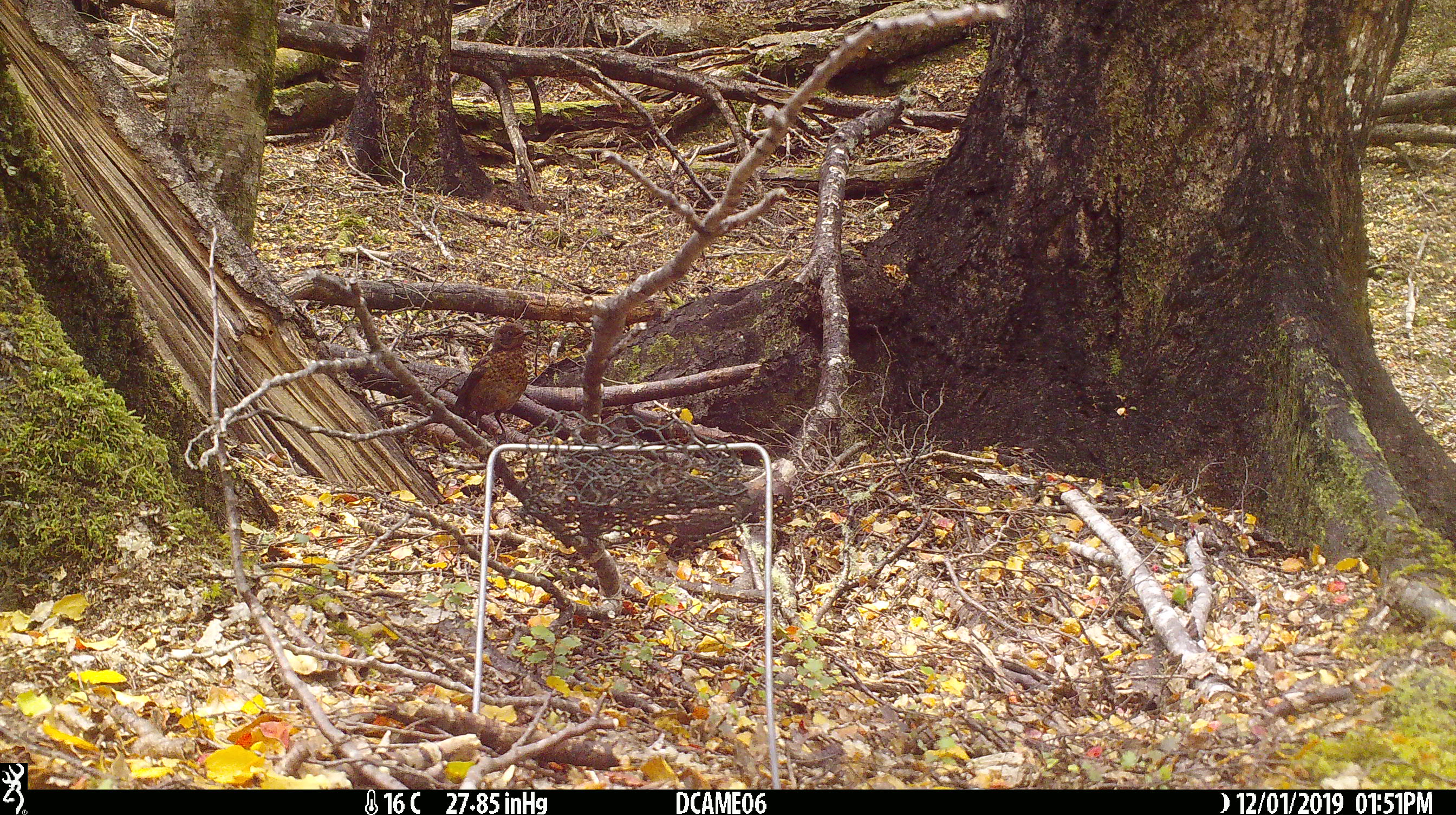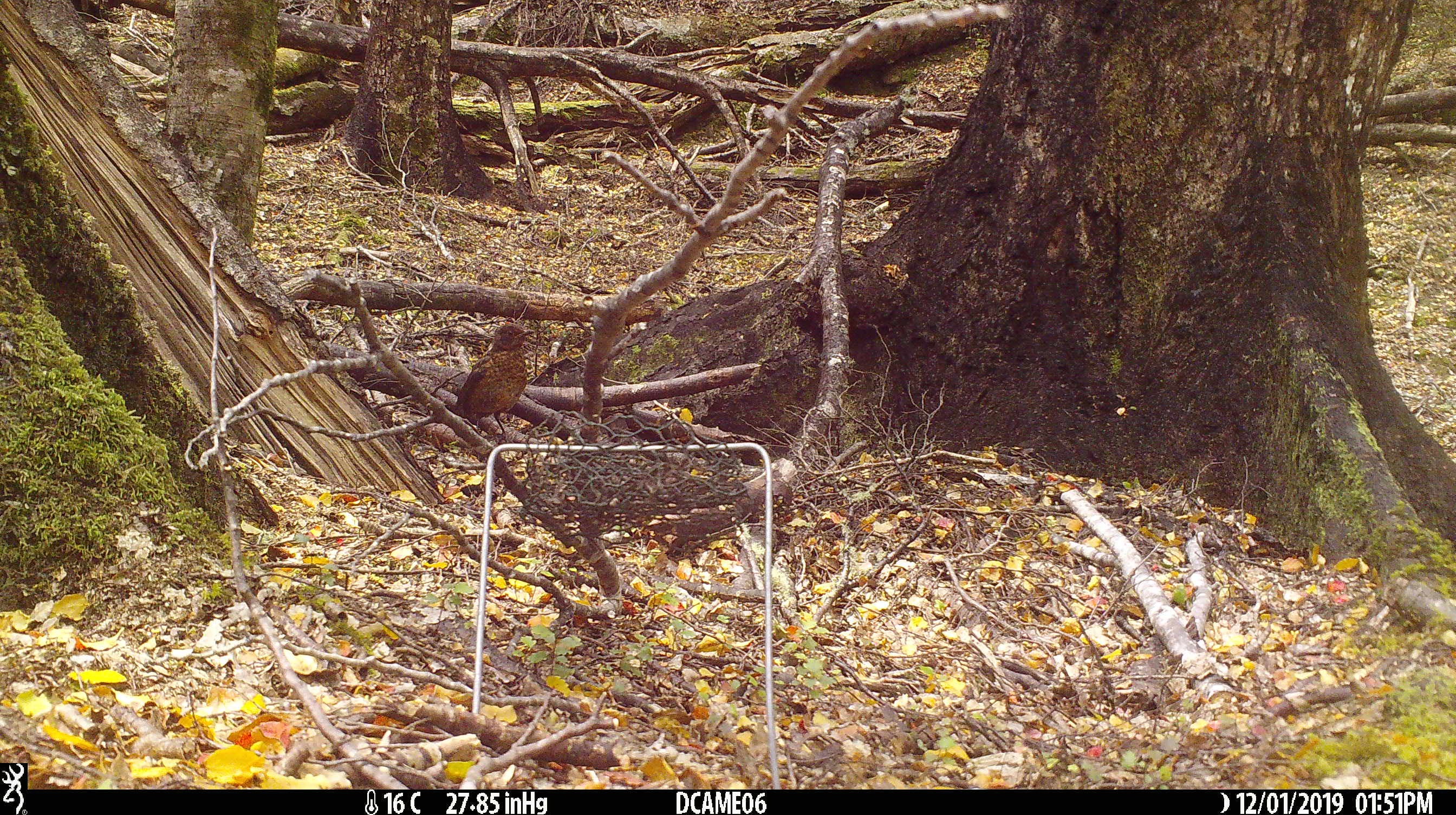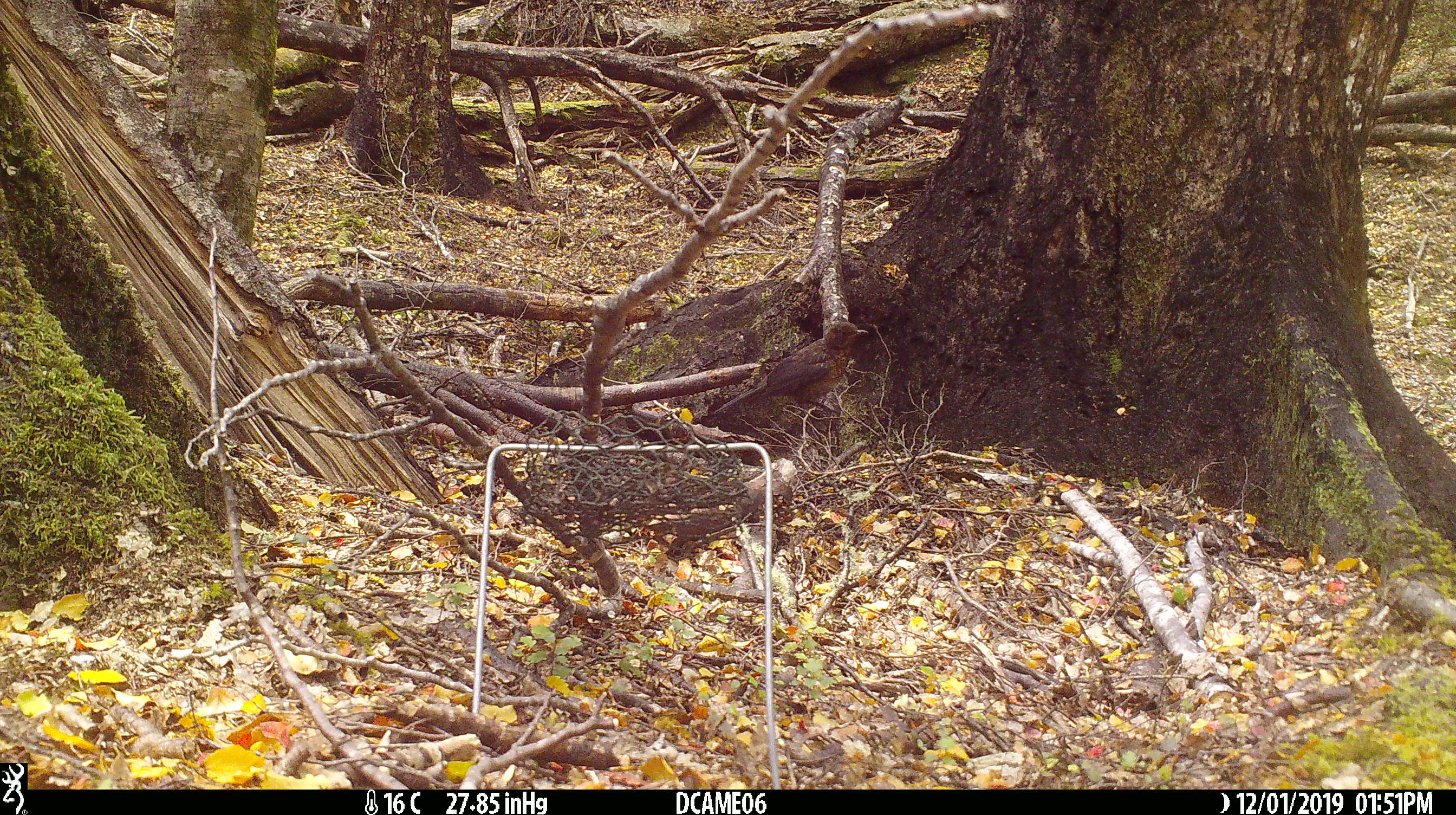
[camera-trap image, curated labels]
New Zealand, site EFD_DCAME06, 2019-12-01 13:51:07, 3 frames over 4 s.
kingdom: Animalia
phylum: Chordata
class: Aves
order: Passeriformes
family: Turdidae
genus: Turdus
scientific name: Turdus merula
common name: eurasian blackbird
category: blackbird